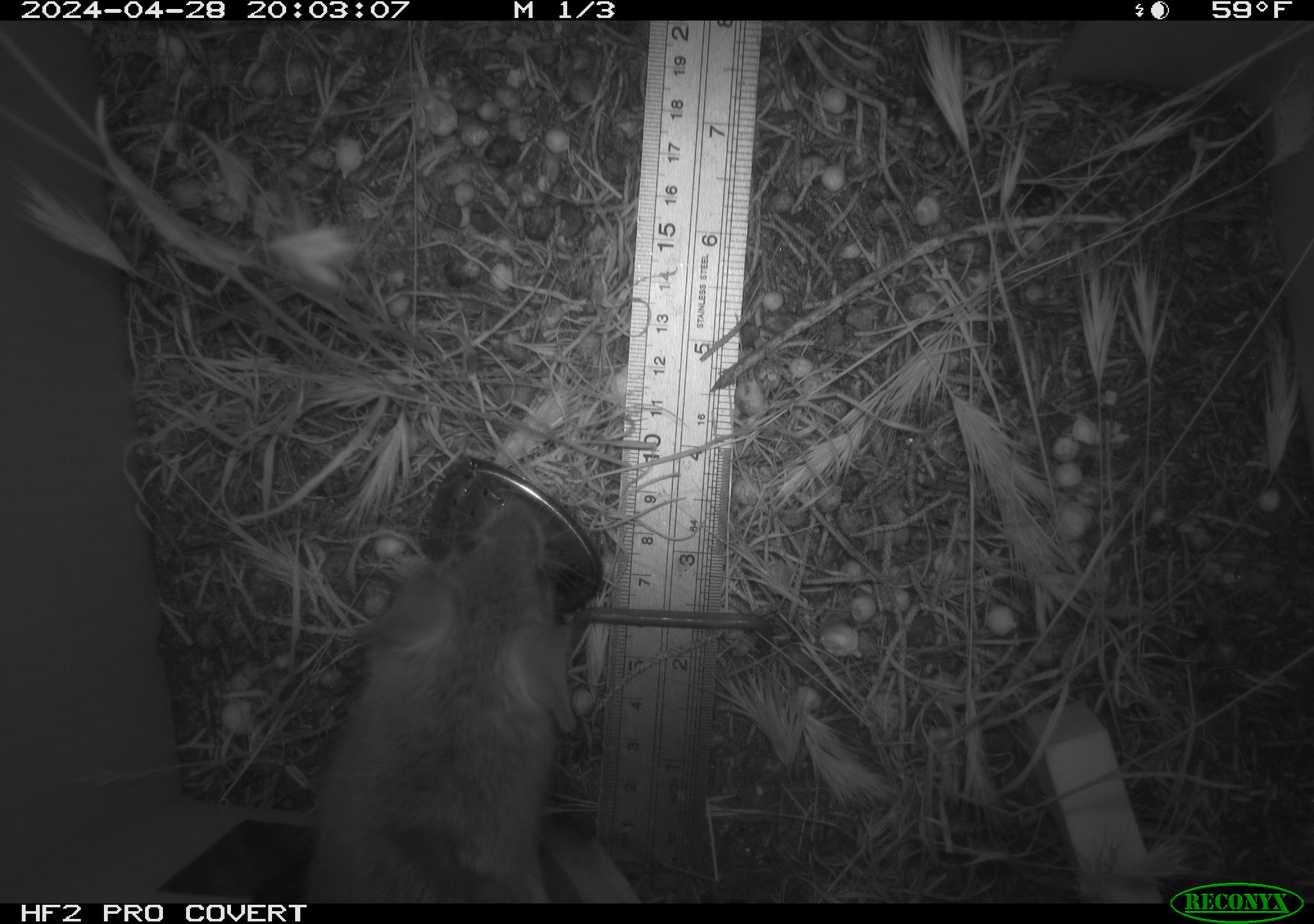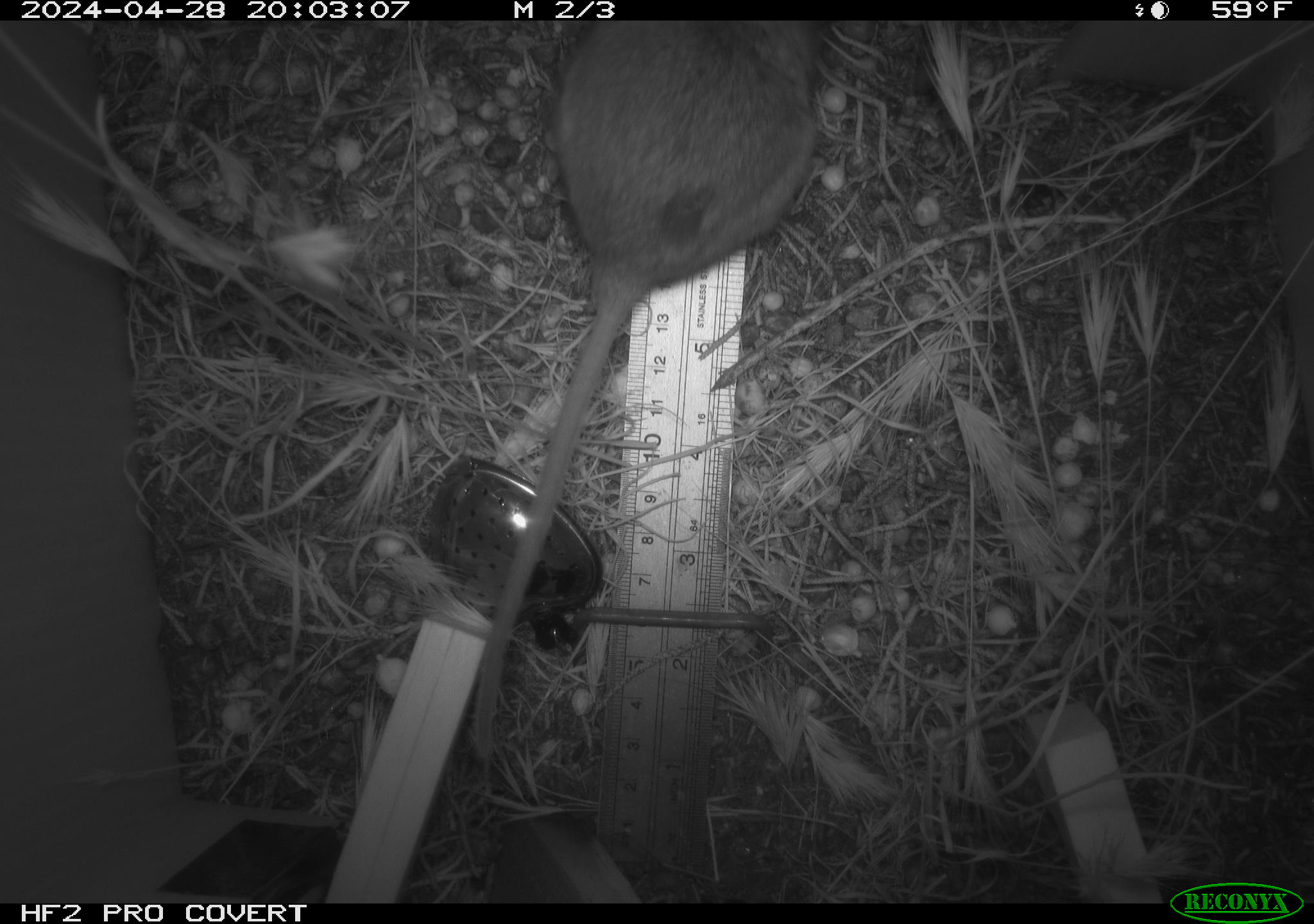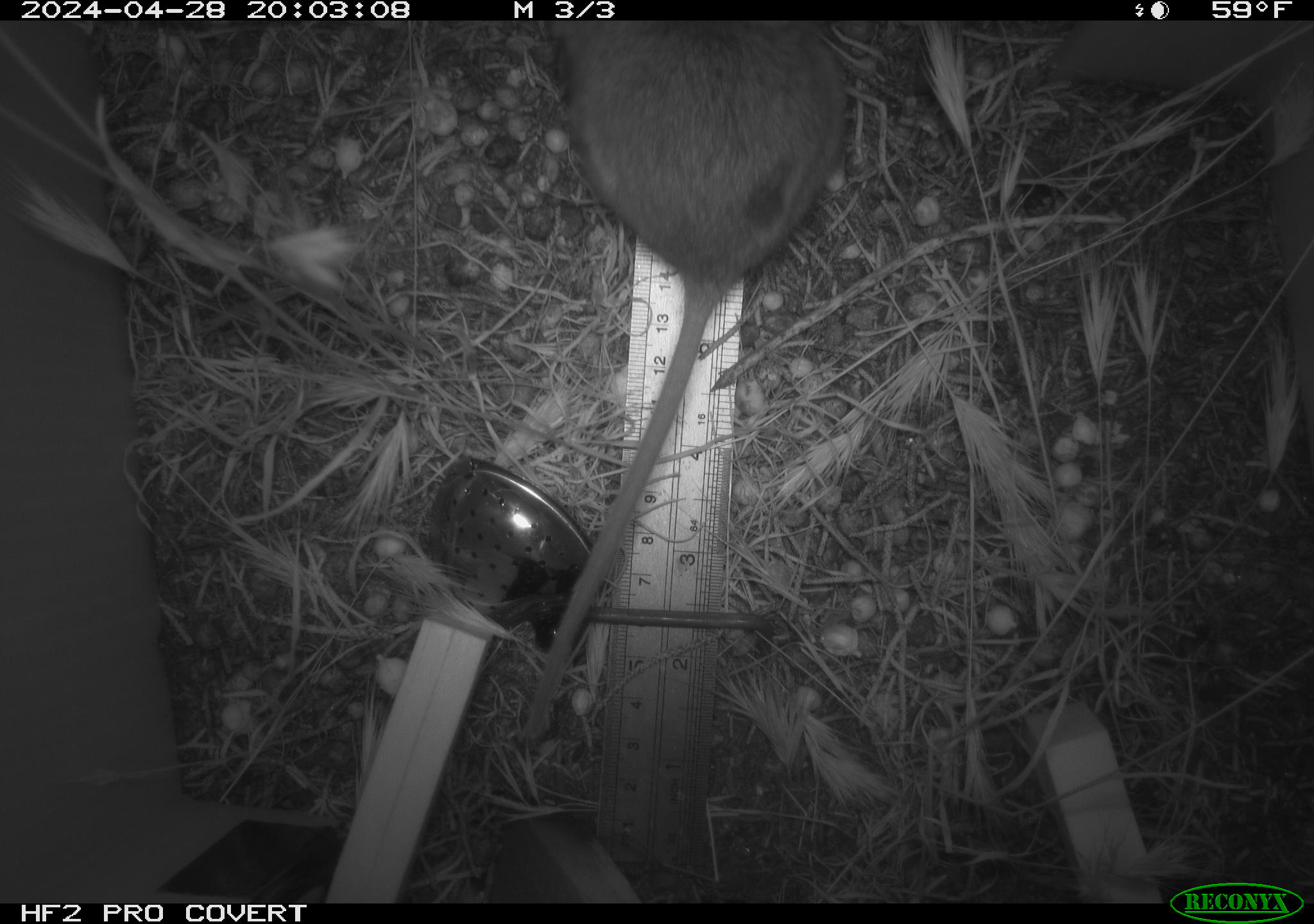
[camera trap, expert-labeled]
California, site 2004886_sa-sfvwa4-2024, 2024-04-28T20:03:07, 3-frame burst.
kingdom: Animalia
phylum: Chordata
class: Mammalia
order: Rodentia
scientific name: Rodentia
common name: mouse species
Mouse species (Rodentia).